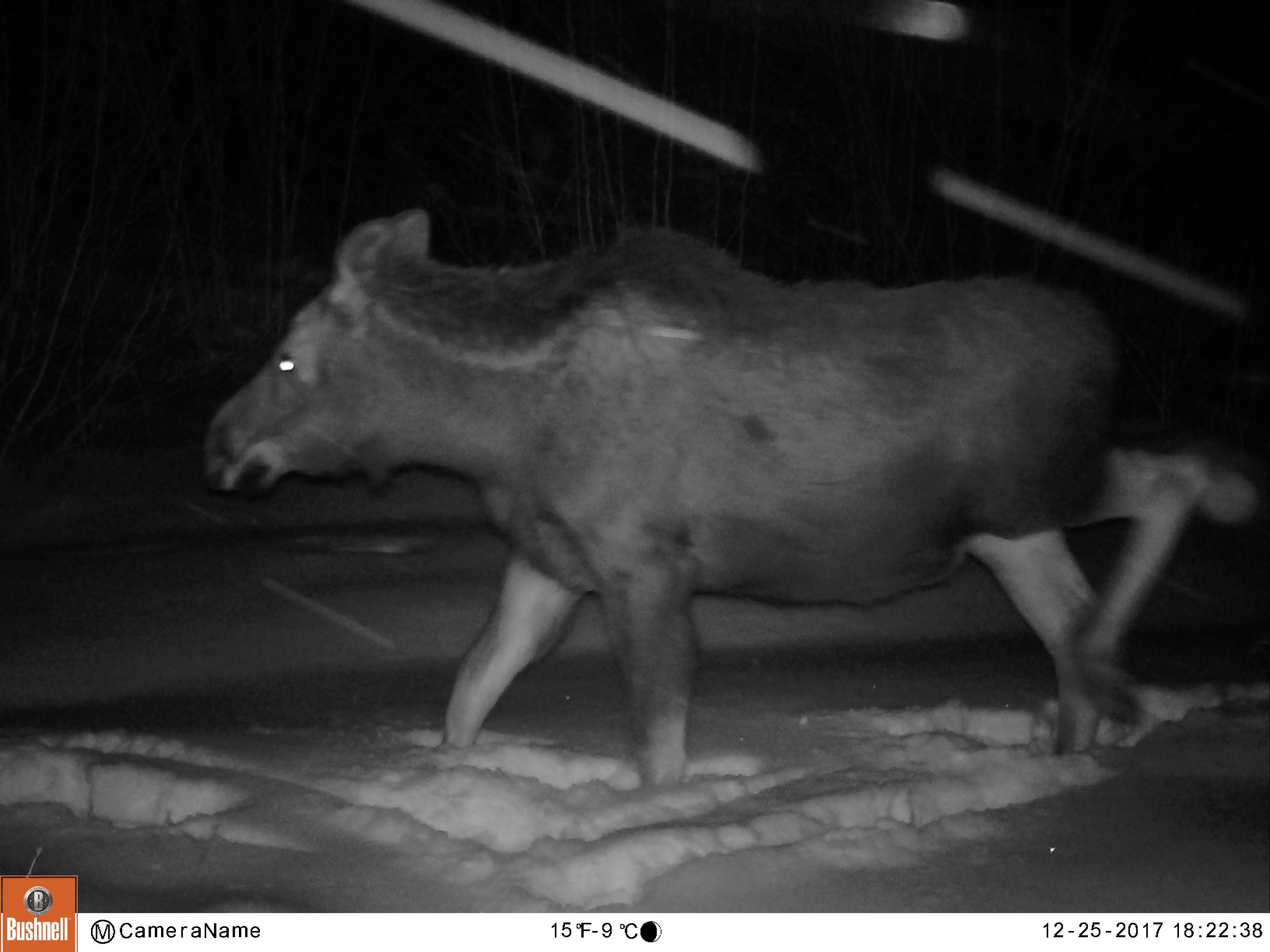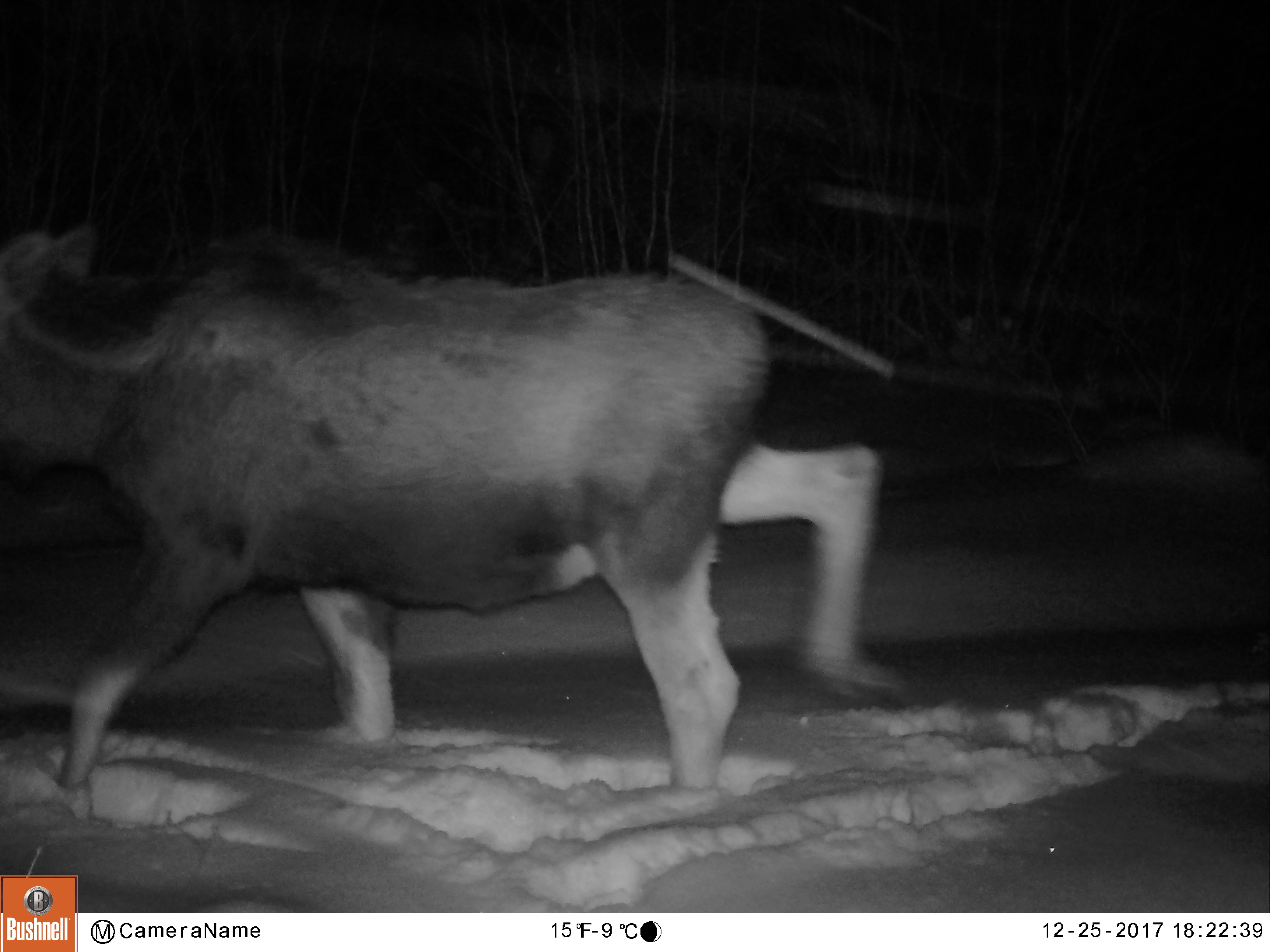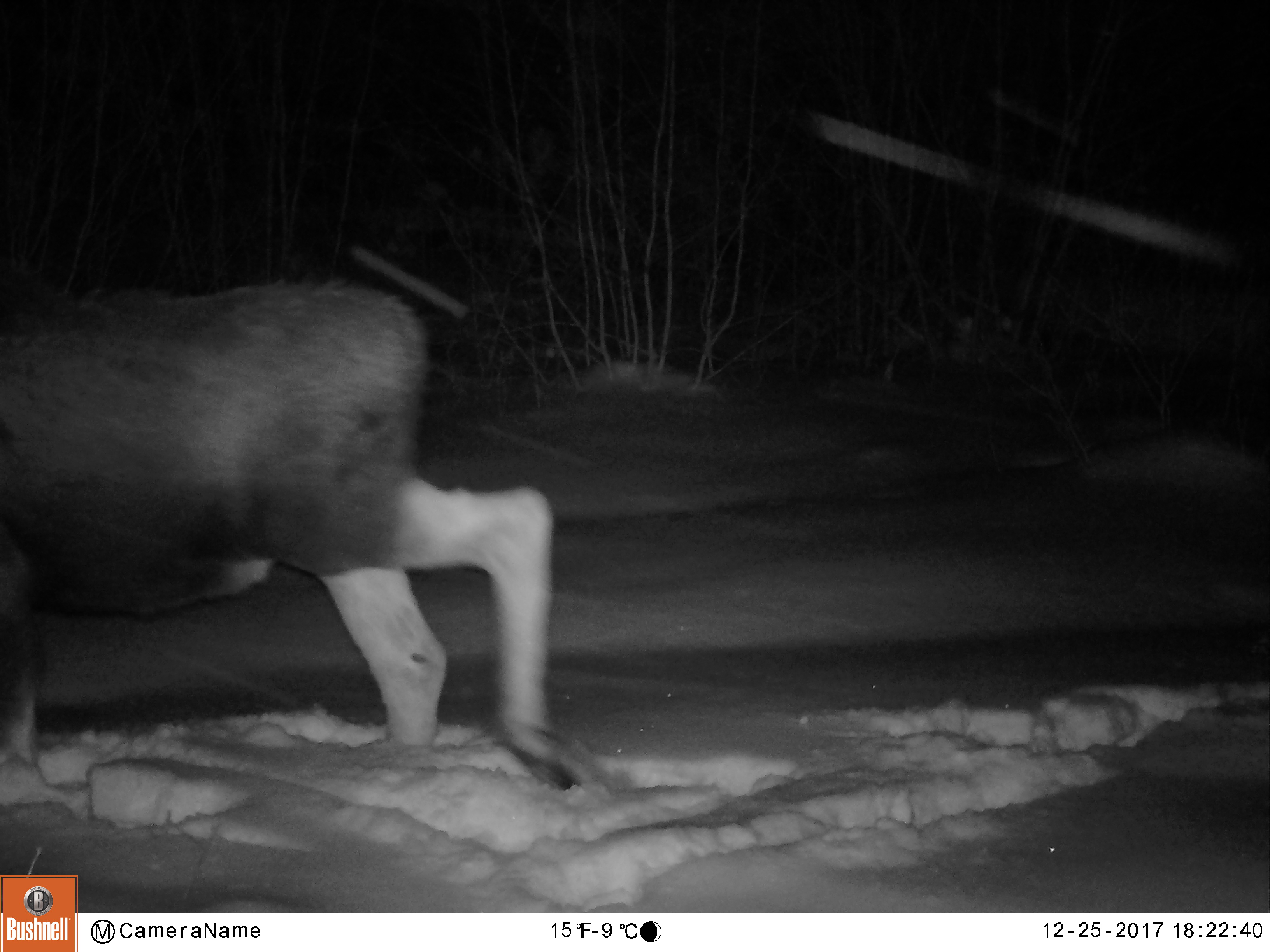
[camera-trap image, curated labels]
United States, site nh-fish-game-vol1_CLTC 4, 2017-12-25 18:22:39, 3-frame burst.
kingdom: Animalia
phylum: Chordata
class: Mammalia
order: Artiodactyla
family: Cervidae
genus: Alces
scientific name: Alces alces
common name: moose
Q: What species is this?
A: Moose (Alces alces).